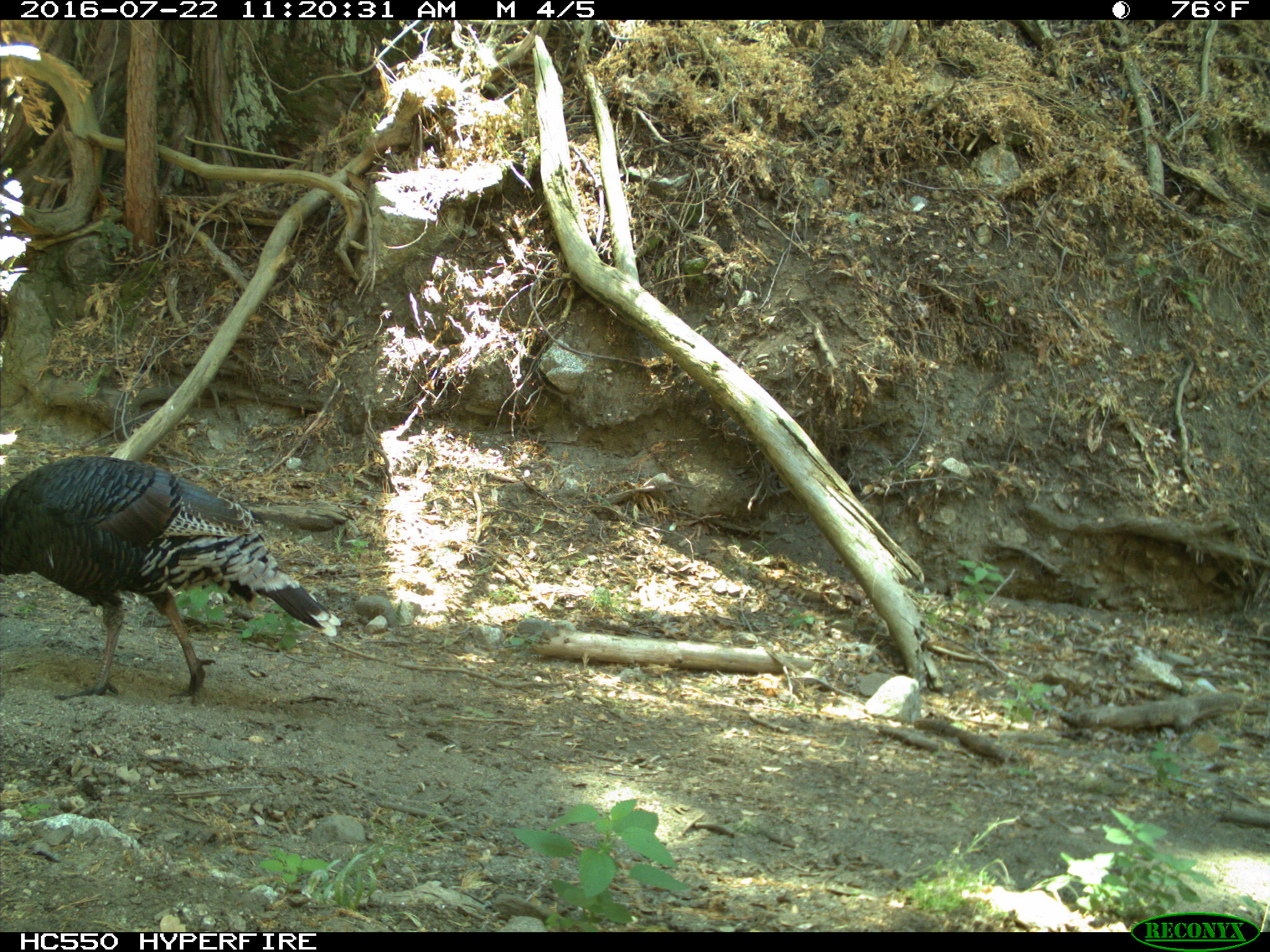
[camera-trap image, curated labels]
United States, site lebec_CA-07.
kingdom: Animalia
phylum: Chordata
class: Aves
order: Galliformes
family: Phasianidae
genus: Meleagris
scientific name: Meleagris gallopavo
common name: wild turkey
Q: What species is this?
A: Meleagris gallopavo (wild turkey).